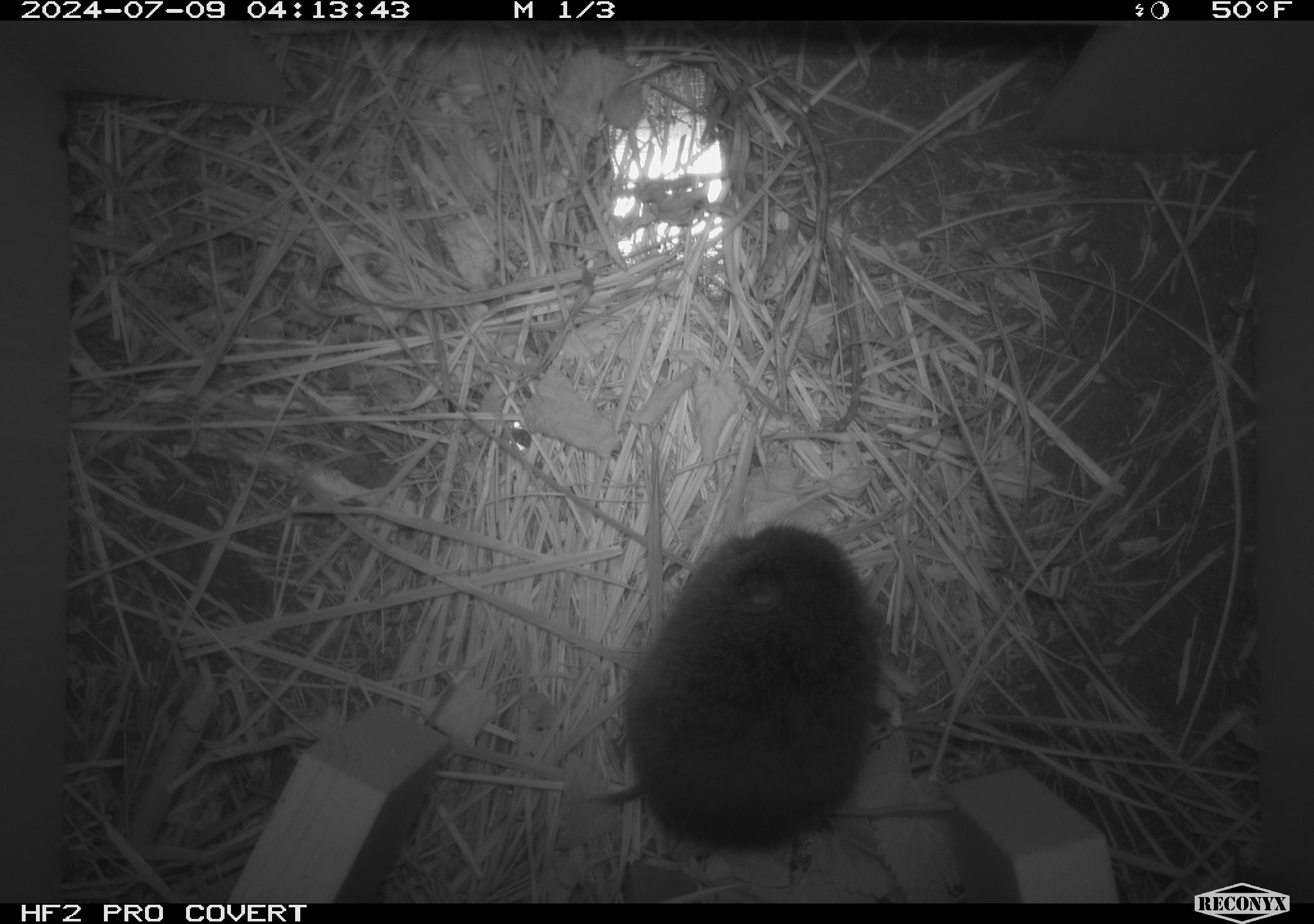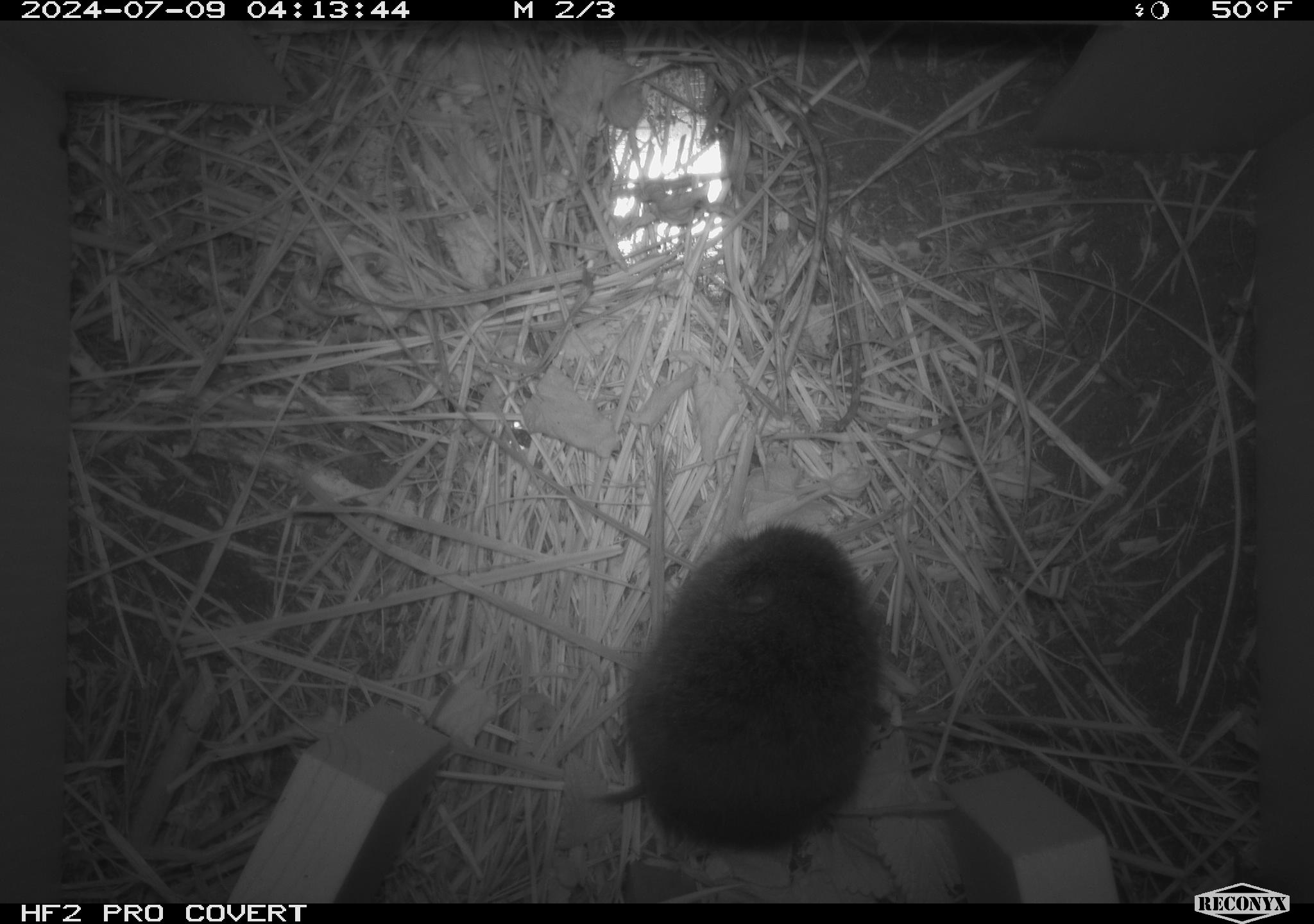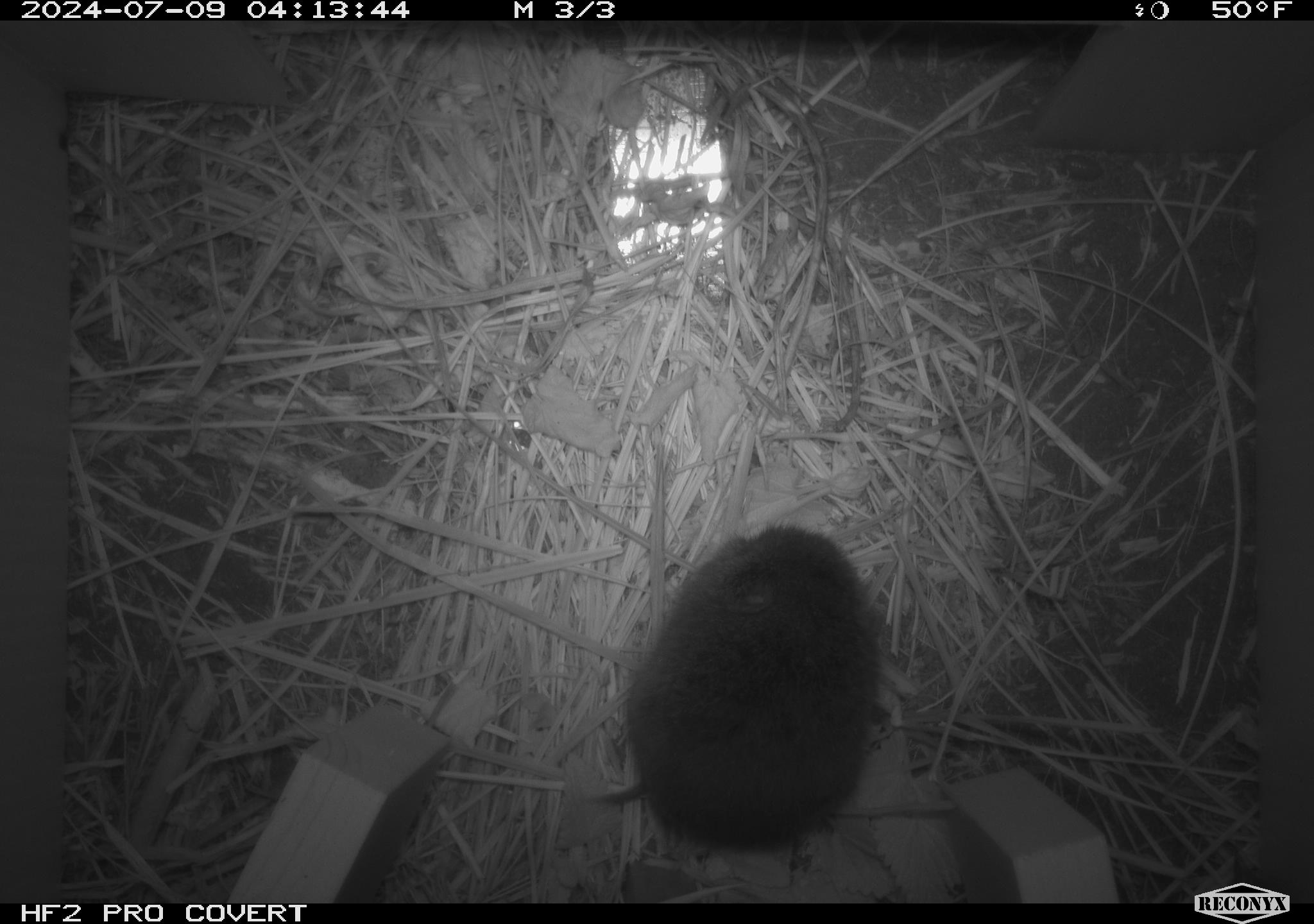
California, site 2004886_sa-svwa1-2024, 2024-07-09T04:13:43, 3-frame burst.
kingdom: Animalia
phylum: Chordata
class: Mammalia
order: Rodentia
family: Cricetidae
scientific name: Arvicolinae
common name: voles, lemmings, and muskrats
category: arvicolinae subfamily